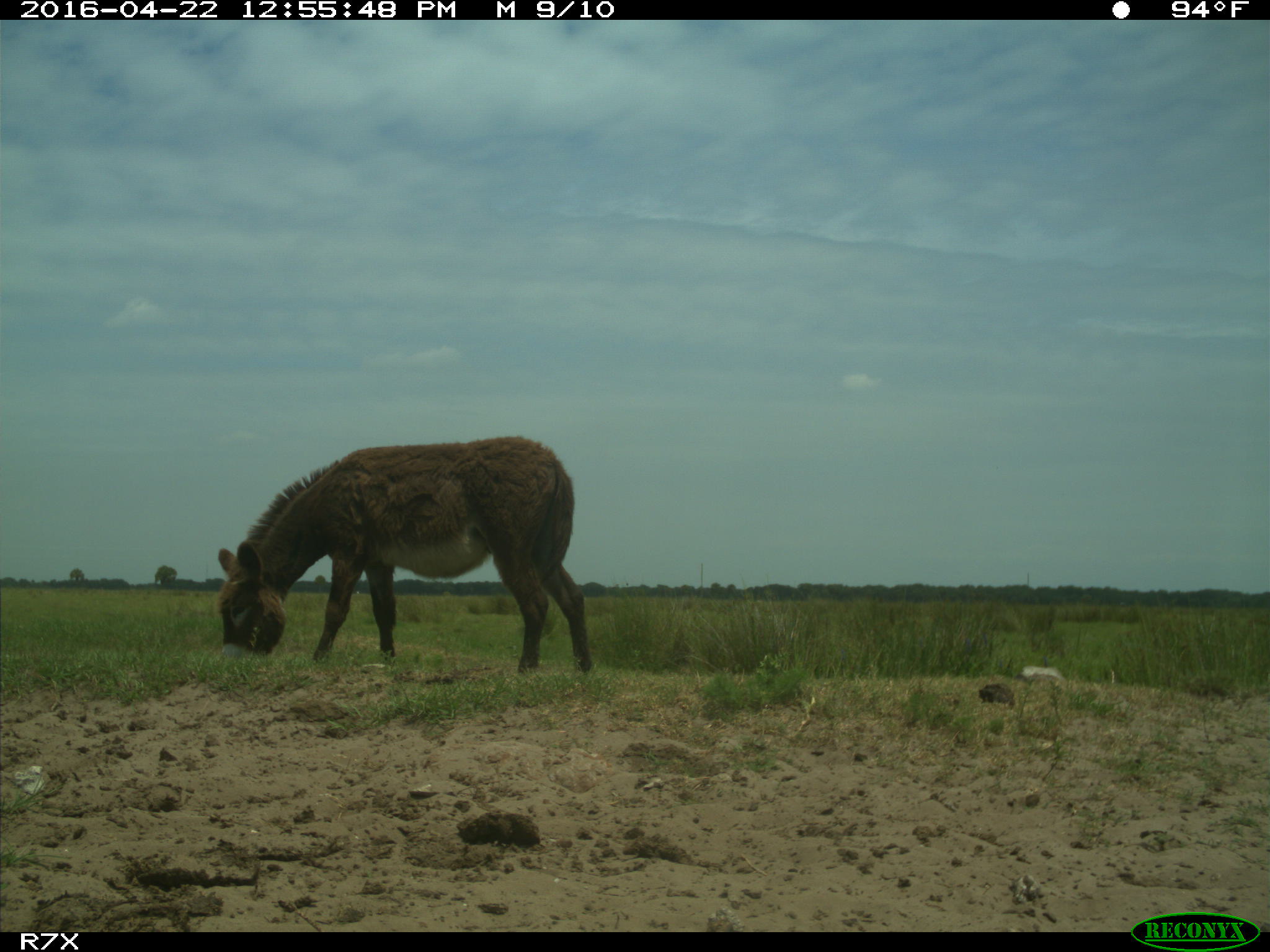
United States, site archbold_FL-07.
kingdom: Animalia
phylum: Chordata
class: Mammalia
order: Artiodactyla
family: Bovidae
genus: Bos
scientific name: Bos taurus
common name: domestic cow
Bos taurus (domestic cow).